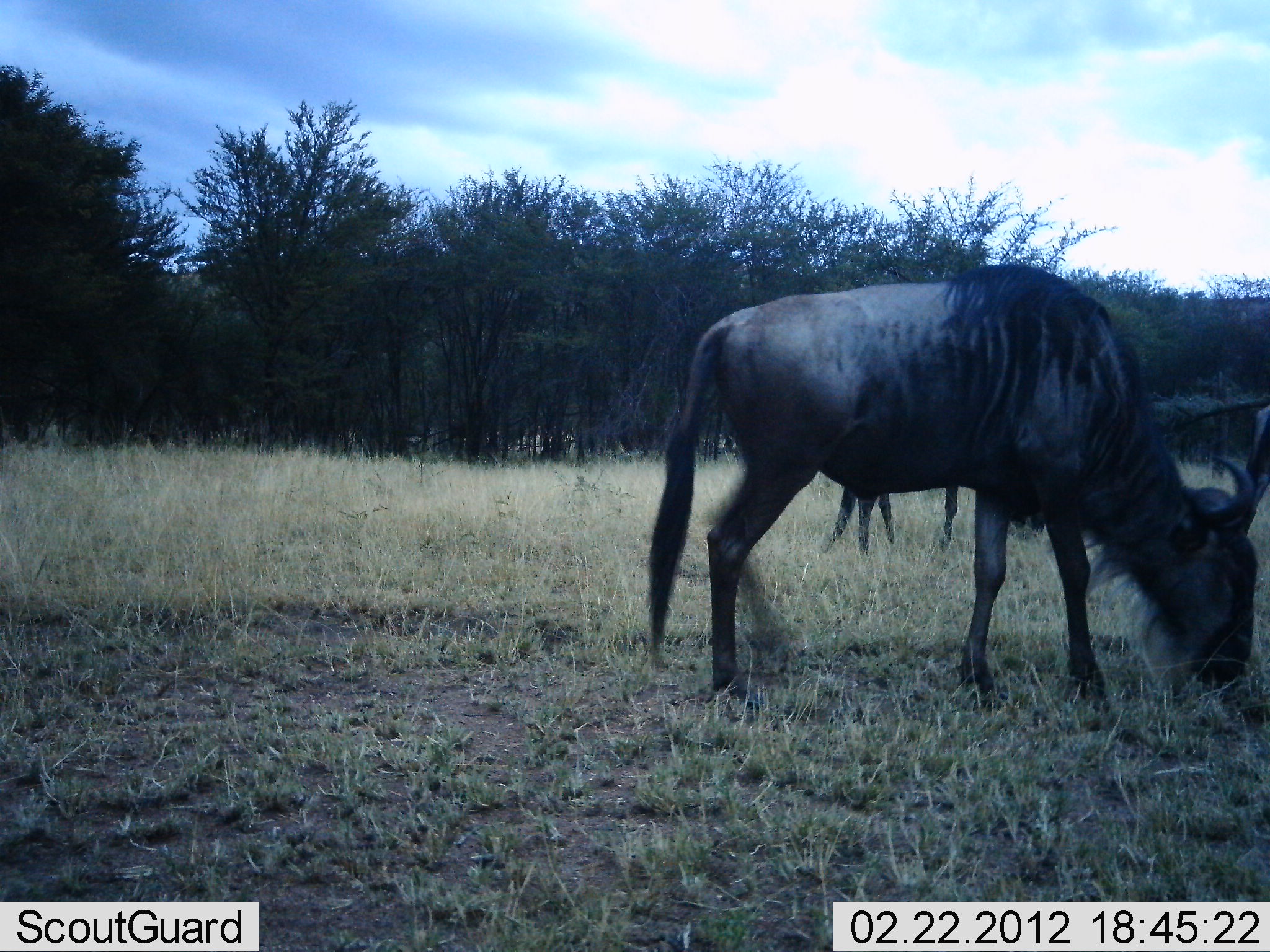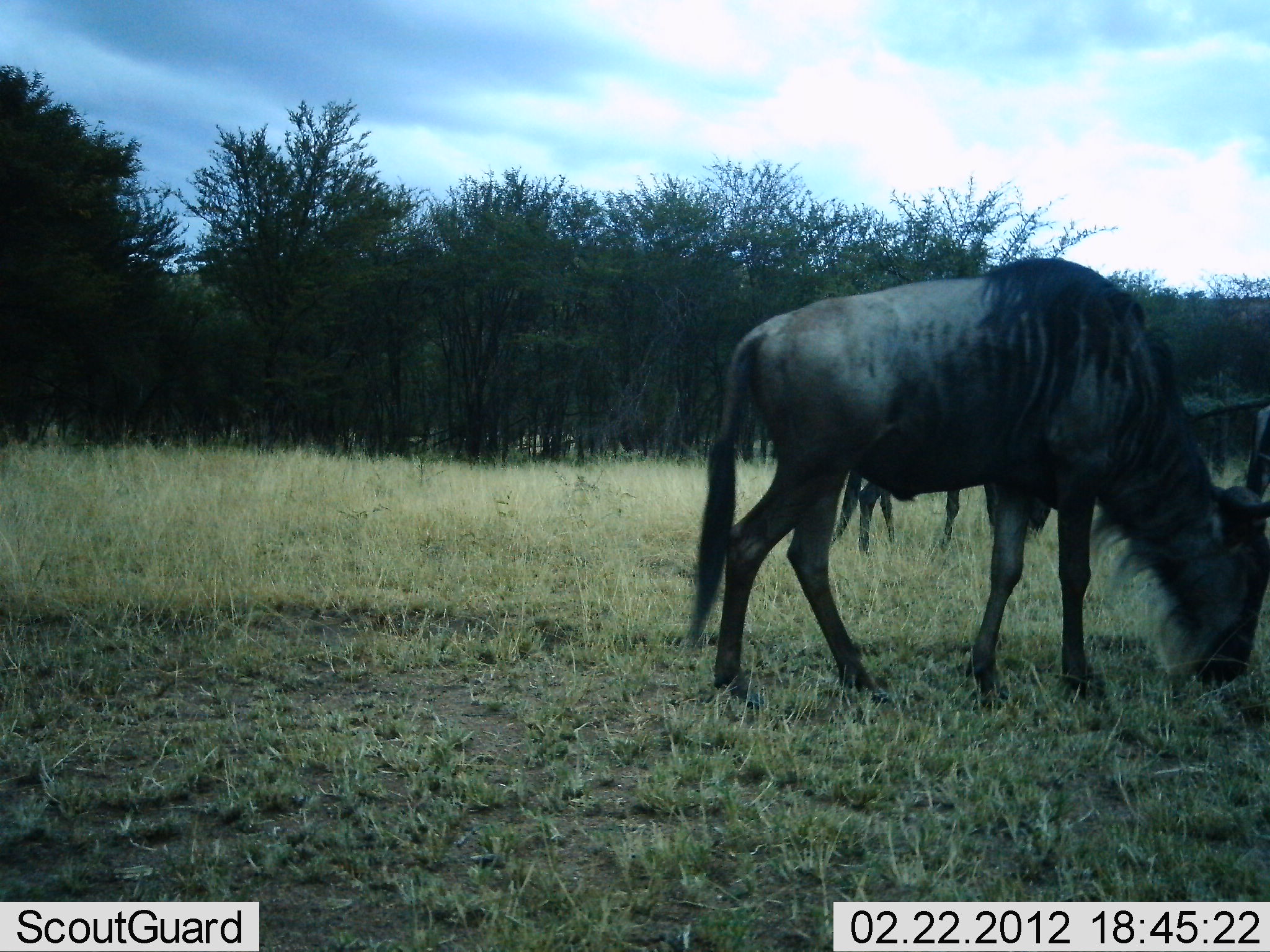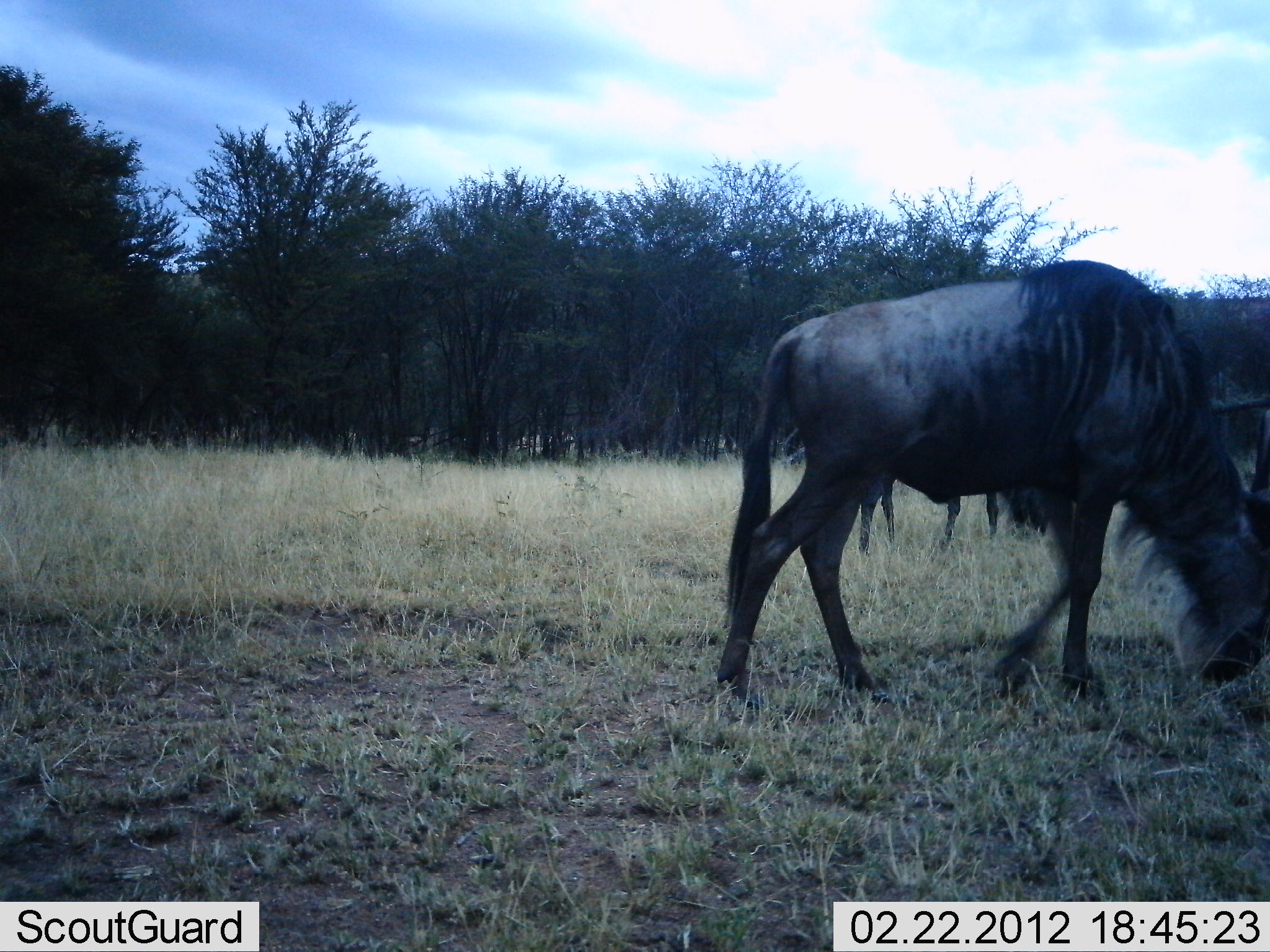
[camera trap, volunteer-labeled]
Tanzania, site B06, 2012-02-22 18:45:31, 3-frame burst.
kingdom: Animalia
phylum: Chordata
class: Mammalia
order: Artiodactyla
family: Bovidae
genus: Connochaetes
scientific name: Connochaetes taurinus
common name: blue wildebeest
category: wildebeest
Wildebeest (blue wildebeest) (Connochaetes taurinus), count 2. Behavior (volunteer vote fractions): standing 28%, resting 0%, moving 8%, interacting 0%. Young present (vote fraction): 0%. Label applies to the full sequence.